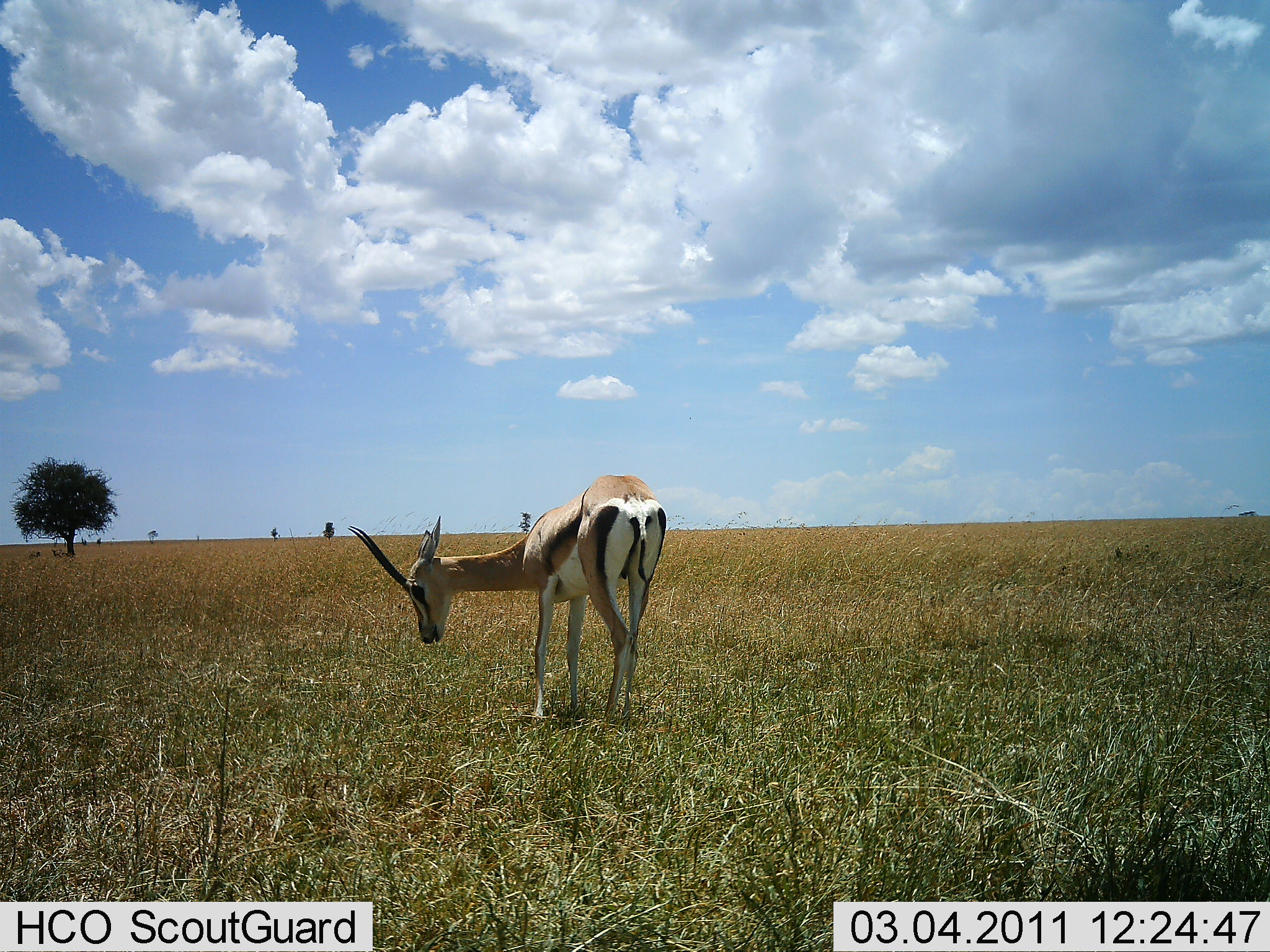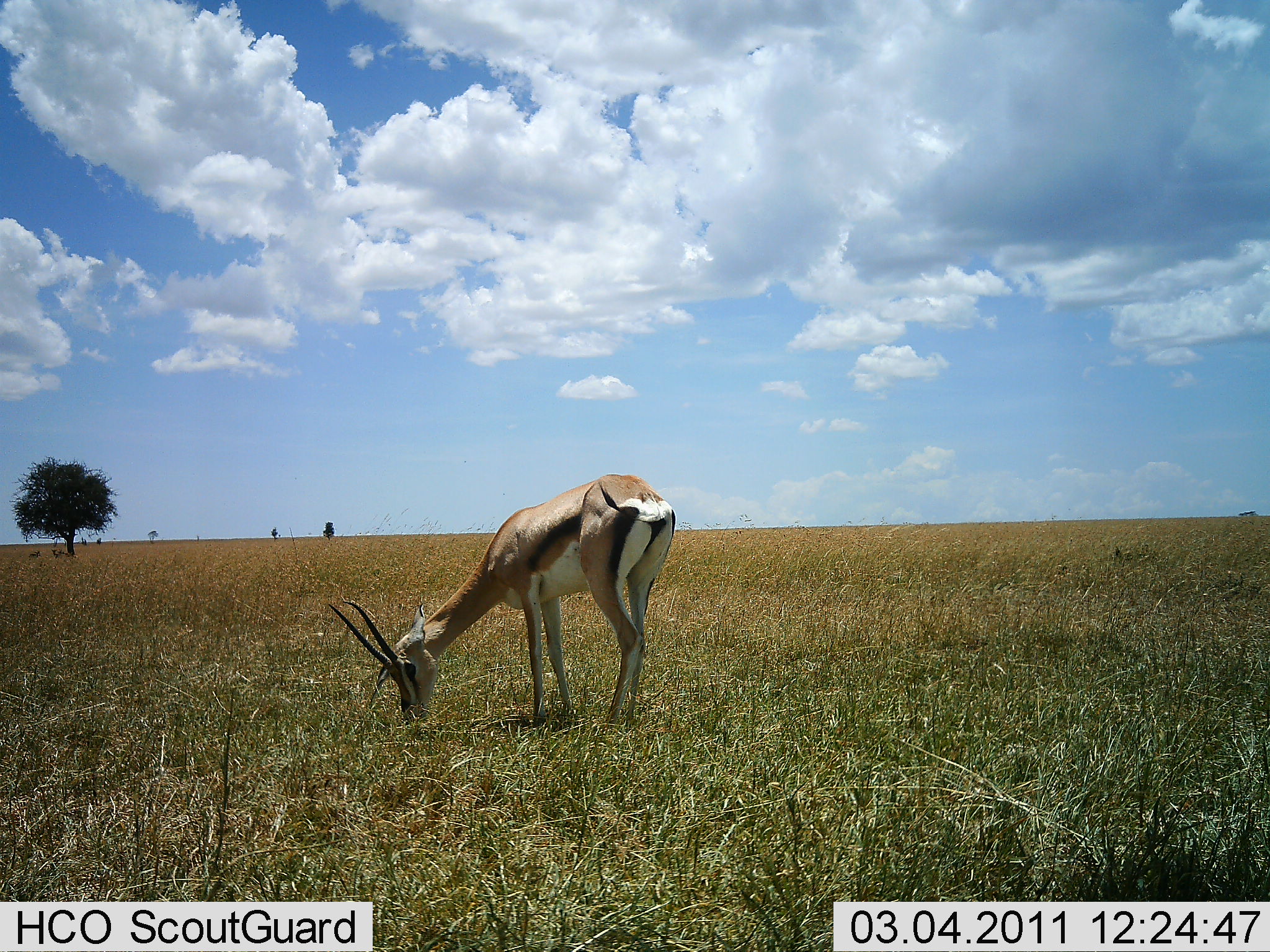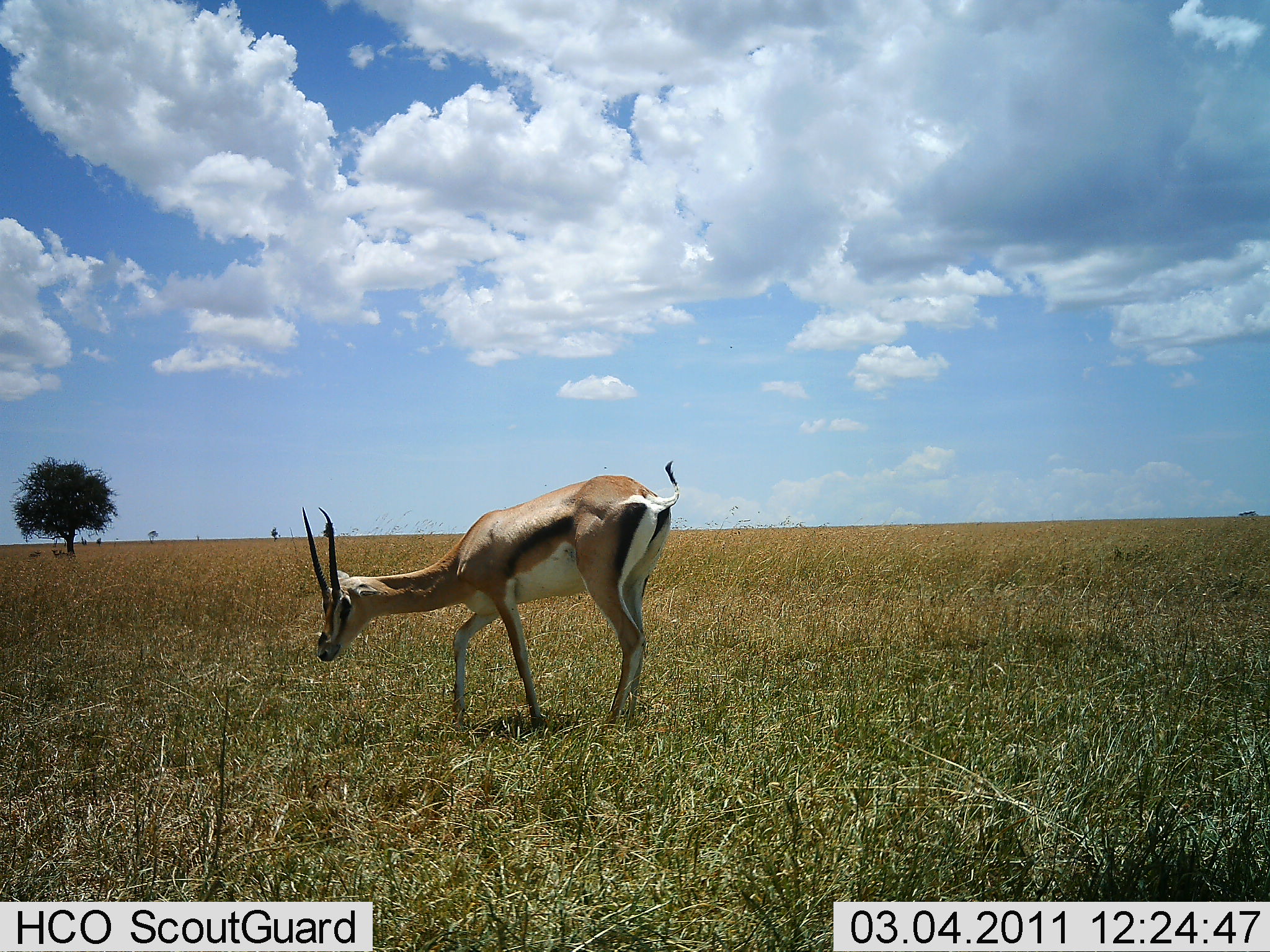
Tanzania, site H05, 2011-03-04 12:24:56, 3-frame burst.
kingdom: Animalia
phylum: Chordata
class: Mammalia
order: Artiodactyla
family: Bovidae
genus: Eudorcas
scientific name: Eudorcas thomsonii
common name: thomson's gazelle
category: gazellethomsons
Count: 1.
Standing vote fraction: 36%.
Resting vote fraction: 0%.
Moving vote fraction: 0%.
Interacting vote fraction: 0%.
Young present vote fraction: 0%.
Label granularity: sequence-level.